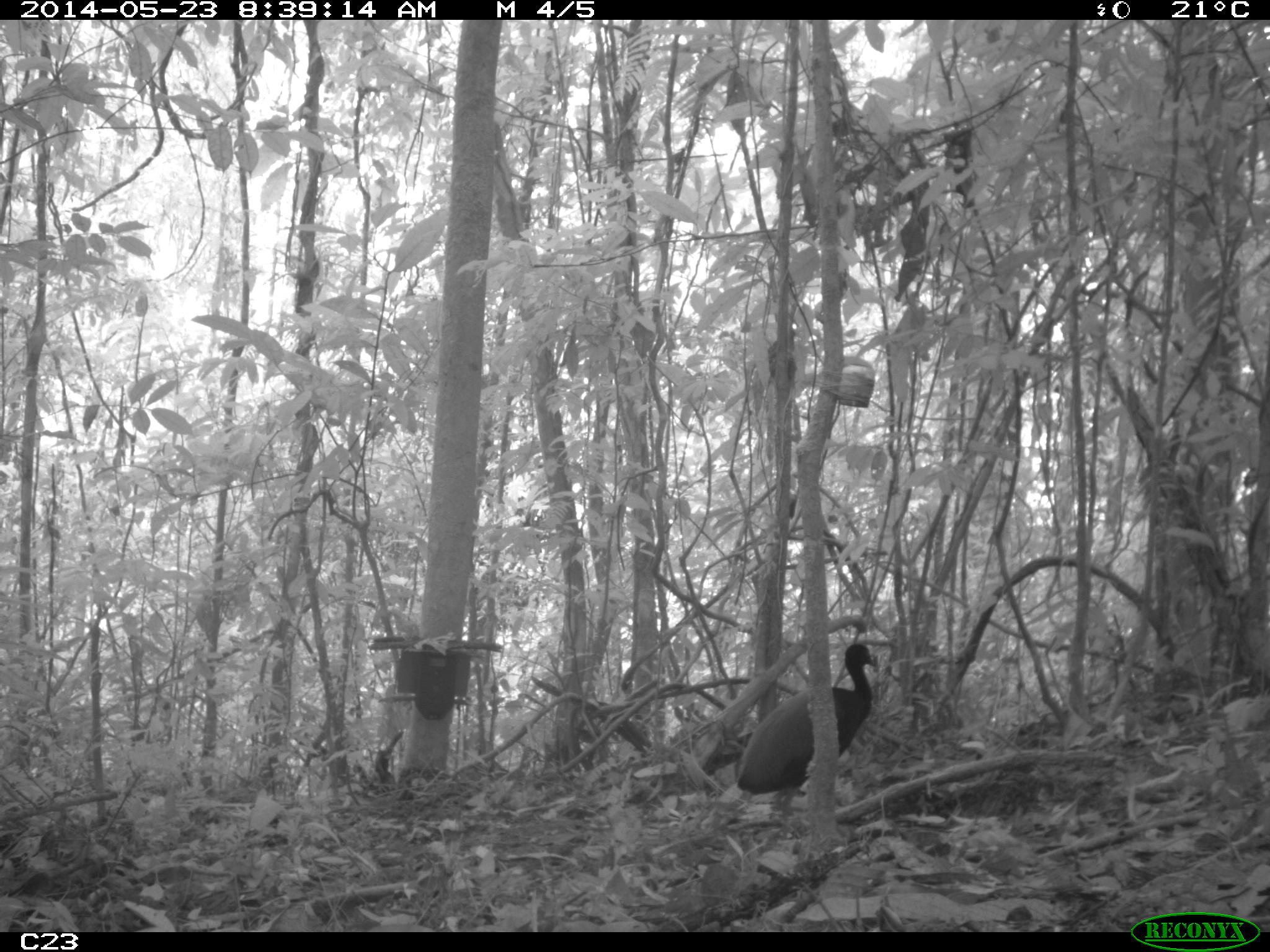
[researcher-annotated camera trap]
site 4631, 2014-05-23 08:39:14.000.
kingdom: Animalia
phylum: Chordata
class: Aves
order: Gruiformes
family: Psophiidae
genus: Psophia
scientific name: Psophia crepitans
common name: gray-winged trumpeter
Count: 5.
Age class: adult.